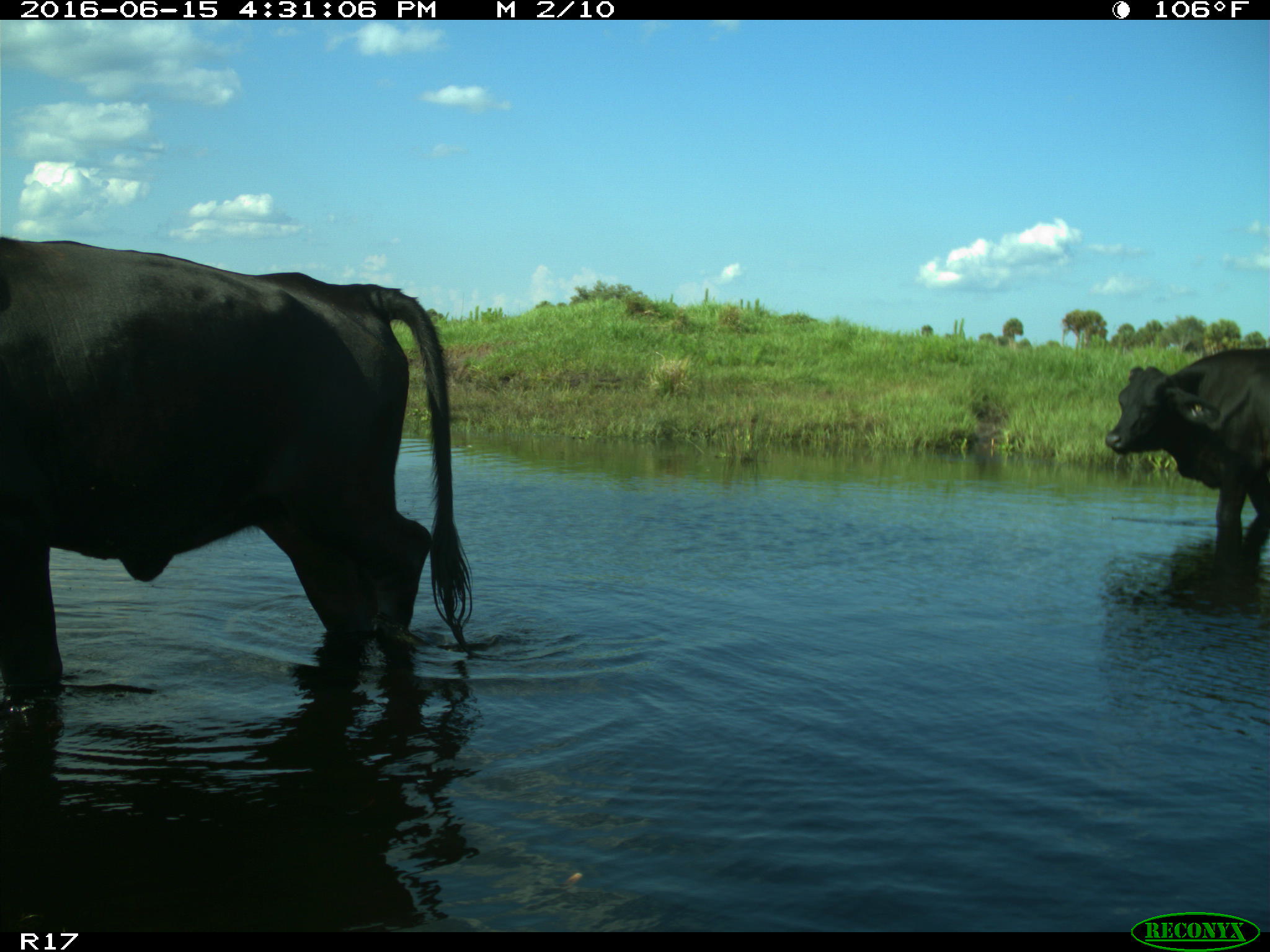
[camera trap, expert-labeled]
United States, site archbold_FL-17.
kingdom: Animalia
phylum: Chordata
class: Mammalia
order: Artiodactyla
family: Bovidae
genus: Bos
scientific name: Bos taurus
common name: domestic cow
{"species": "Bos taurus (domestic cow)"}